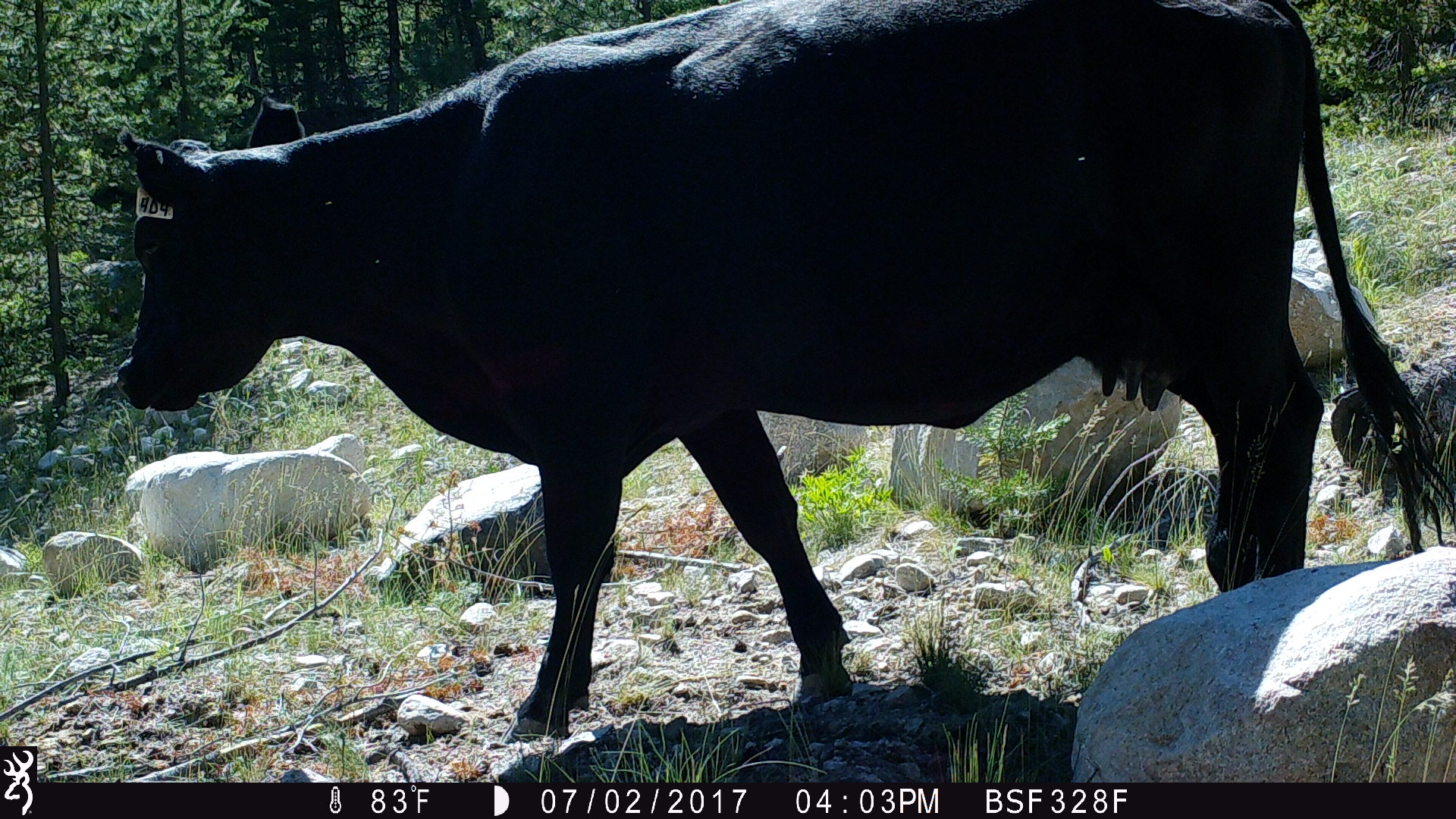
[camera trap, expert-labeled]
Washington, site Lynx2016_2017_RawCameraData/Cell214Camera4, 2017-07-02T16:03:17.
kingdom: Animalia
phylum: Chordata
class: Mammalia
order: Artiodactyla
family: Bovidae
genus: Bos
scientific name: Bos taurus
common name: domestic cattle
Domestic cattle (Bos taurus). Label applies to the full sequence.